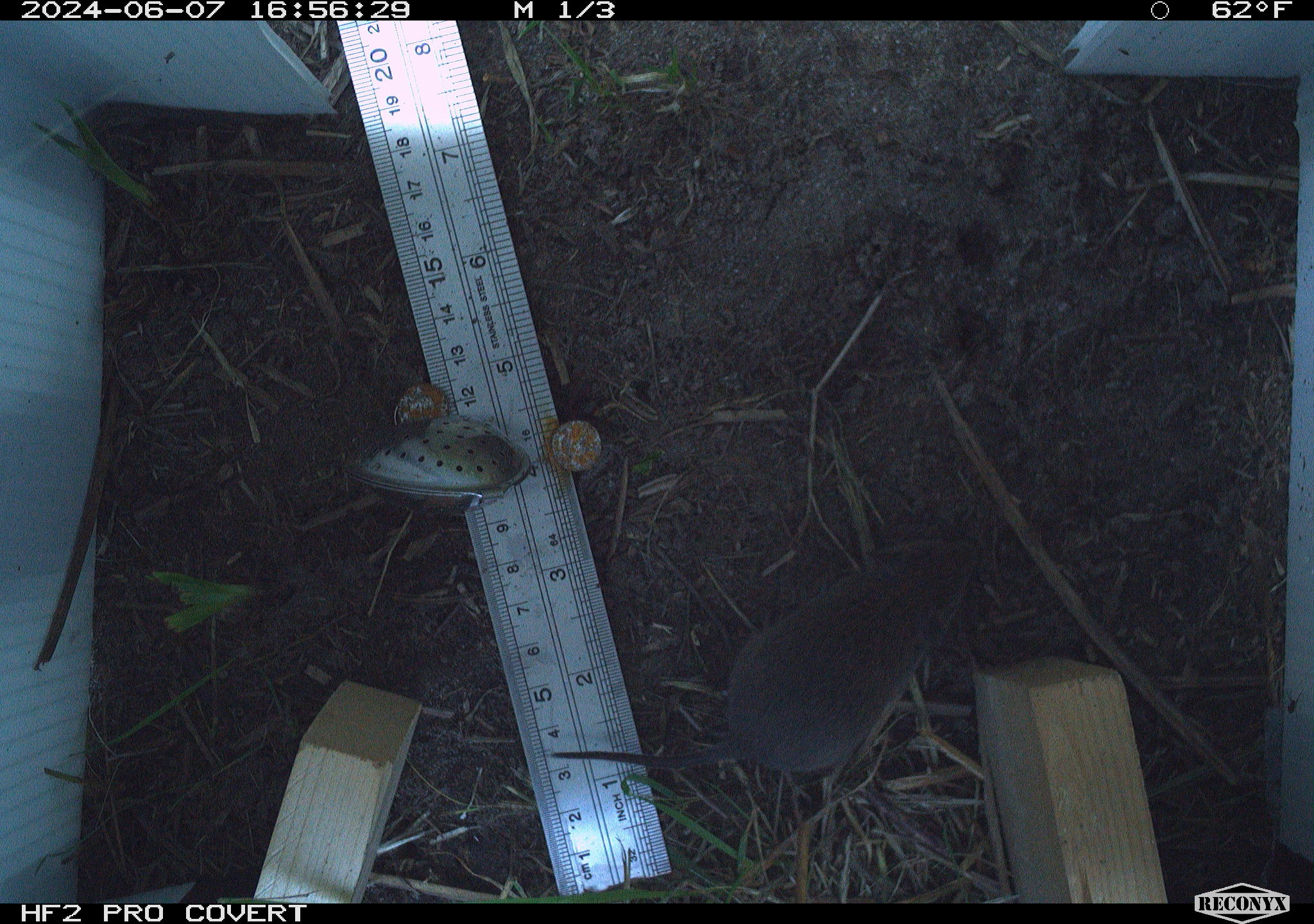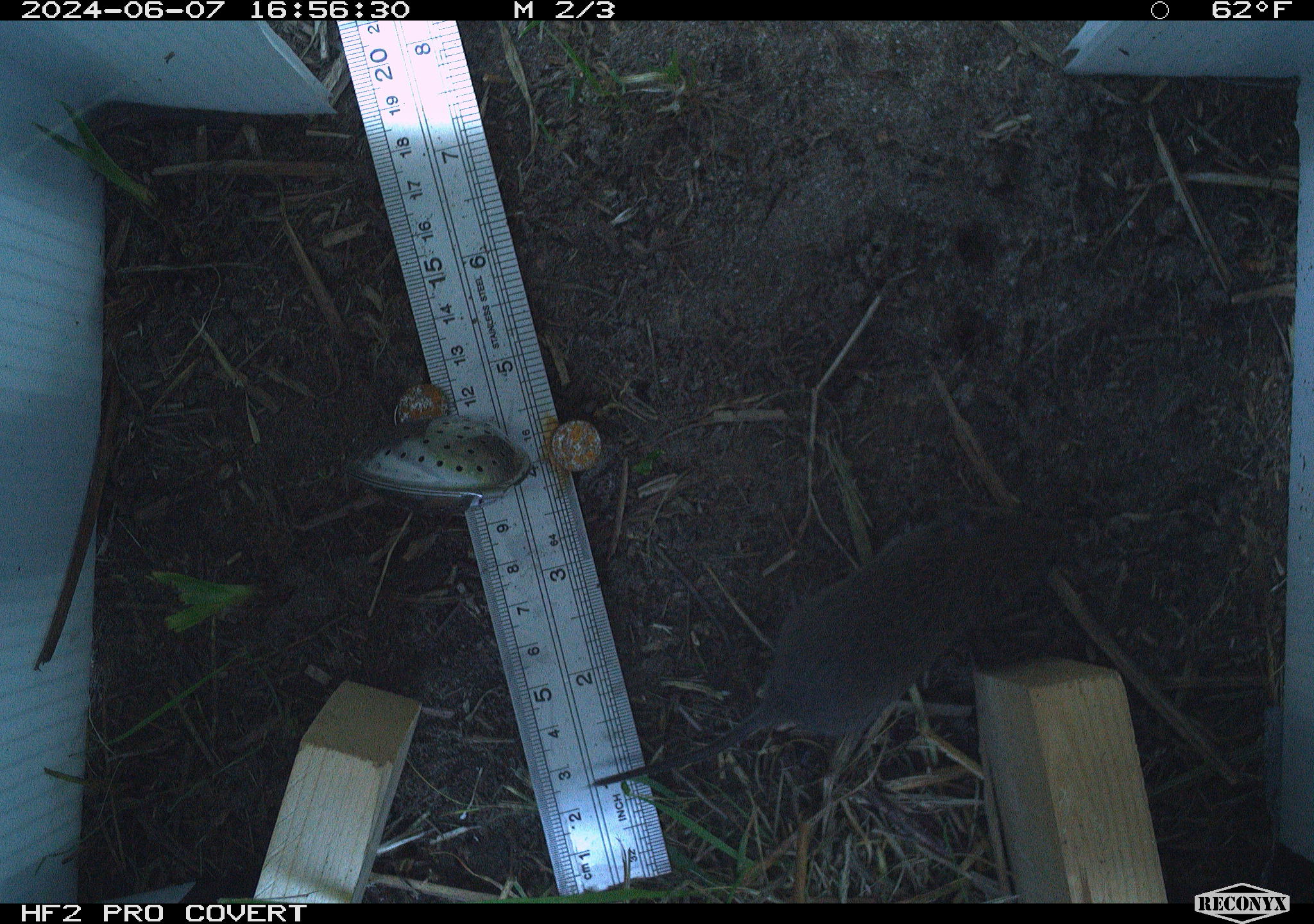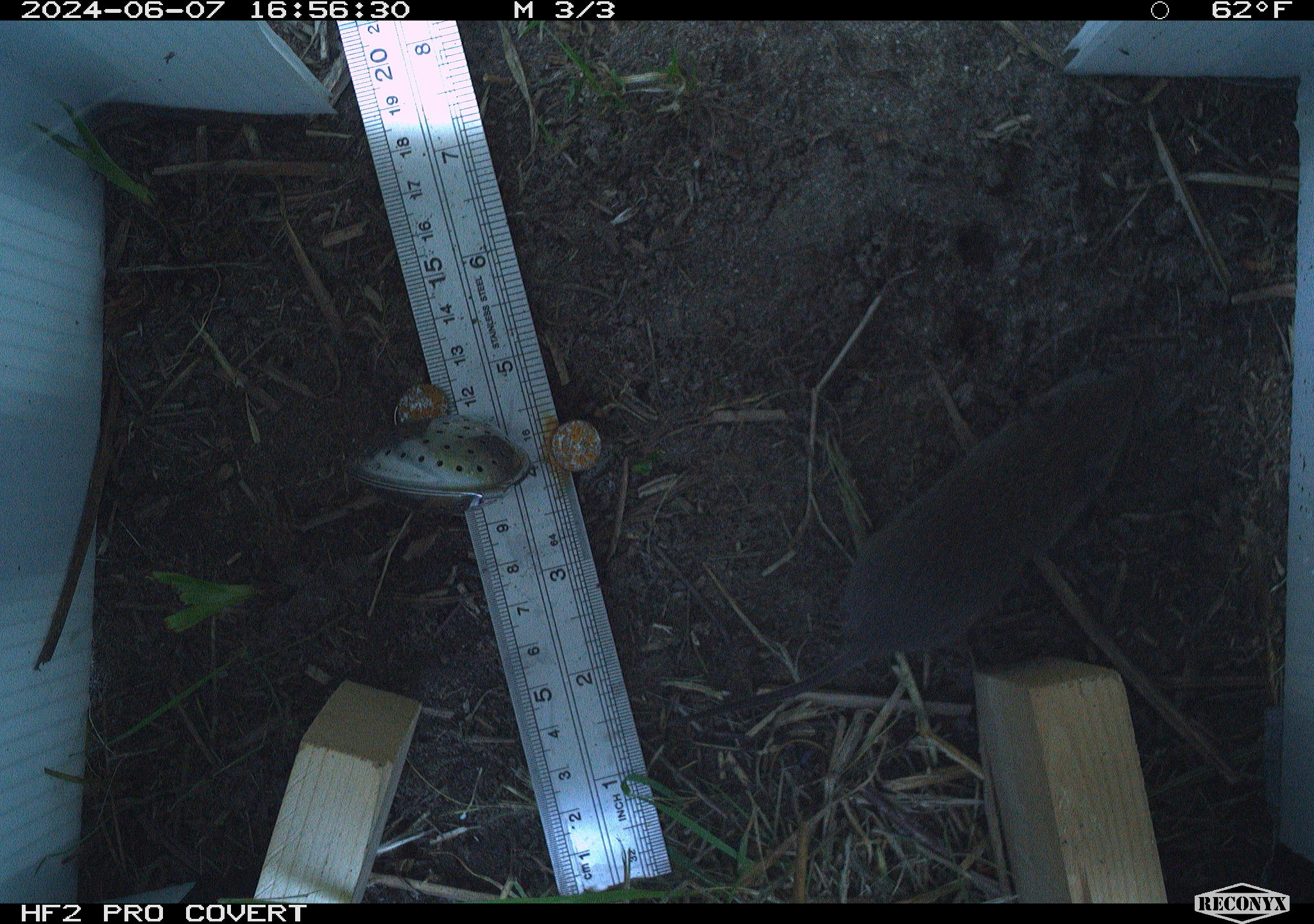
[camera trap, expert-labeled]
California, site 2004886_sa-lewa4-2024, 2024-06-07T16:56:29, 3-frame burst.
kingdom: Animalia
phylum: Chordata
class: Mammalia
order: Rodentia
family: Cricetidae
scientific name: Cricetidae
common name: hamsters, voles, lemmings, and allies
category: cricetidae family